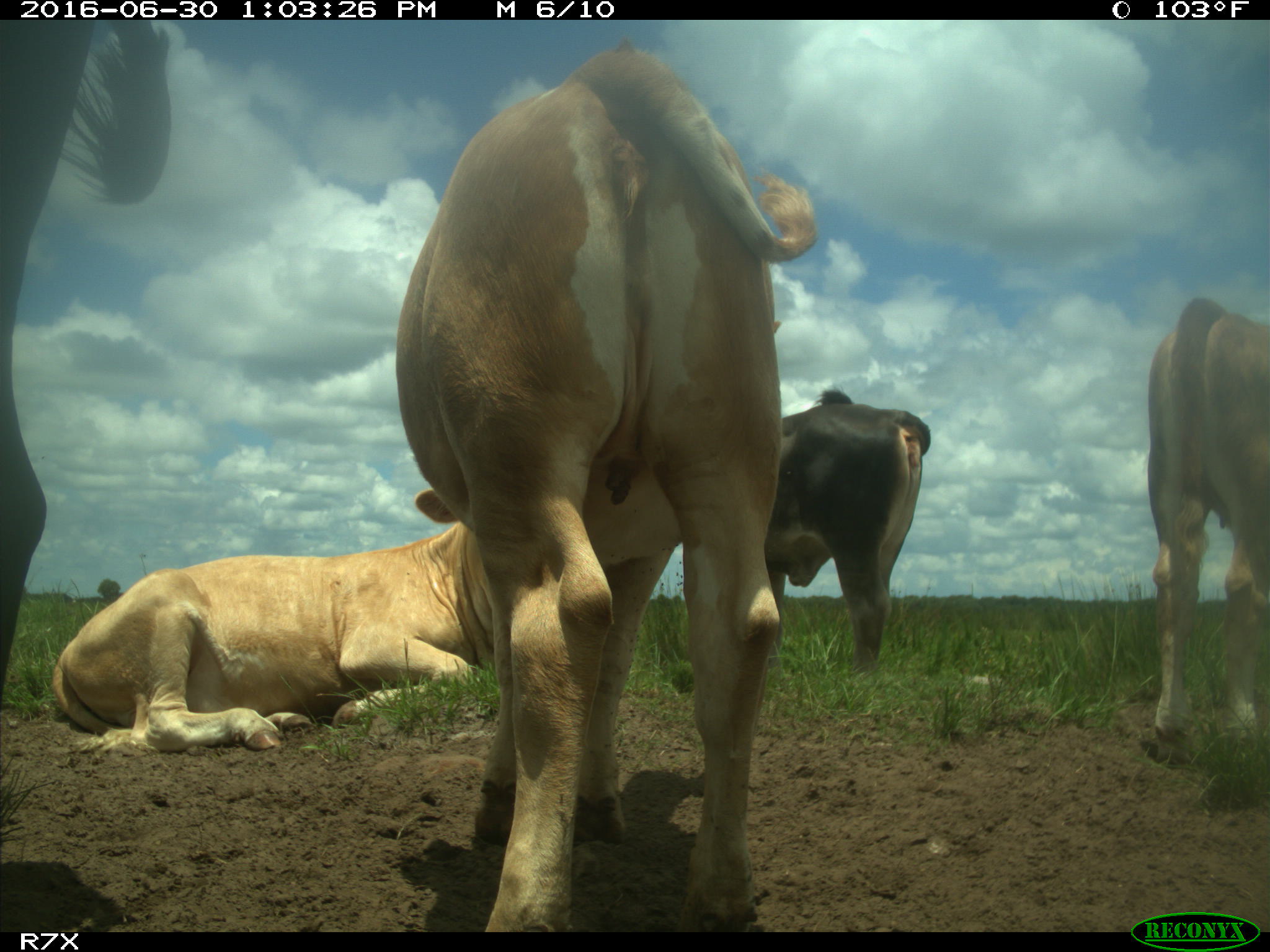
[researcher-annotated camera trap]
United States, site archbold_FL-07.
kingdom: Animalia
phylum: Chordata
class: Mammalia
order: Artiodactyla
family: Bovidae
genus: Bos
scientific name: Bos taurus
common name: domestic cow